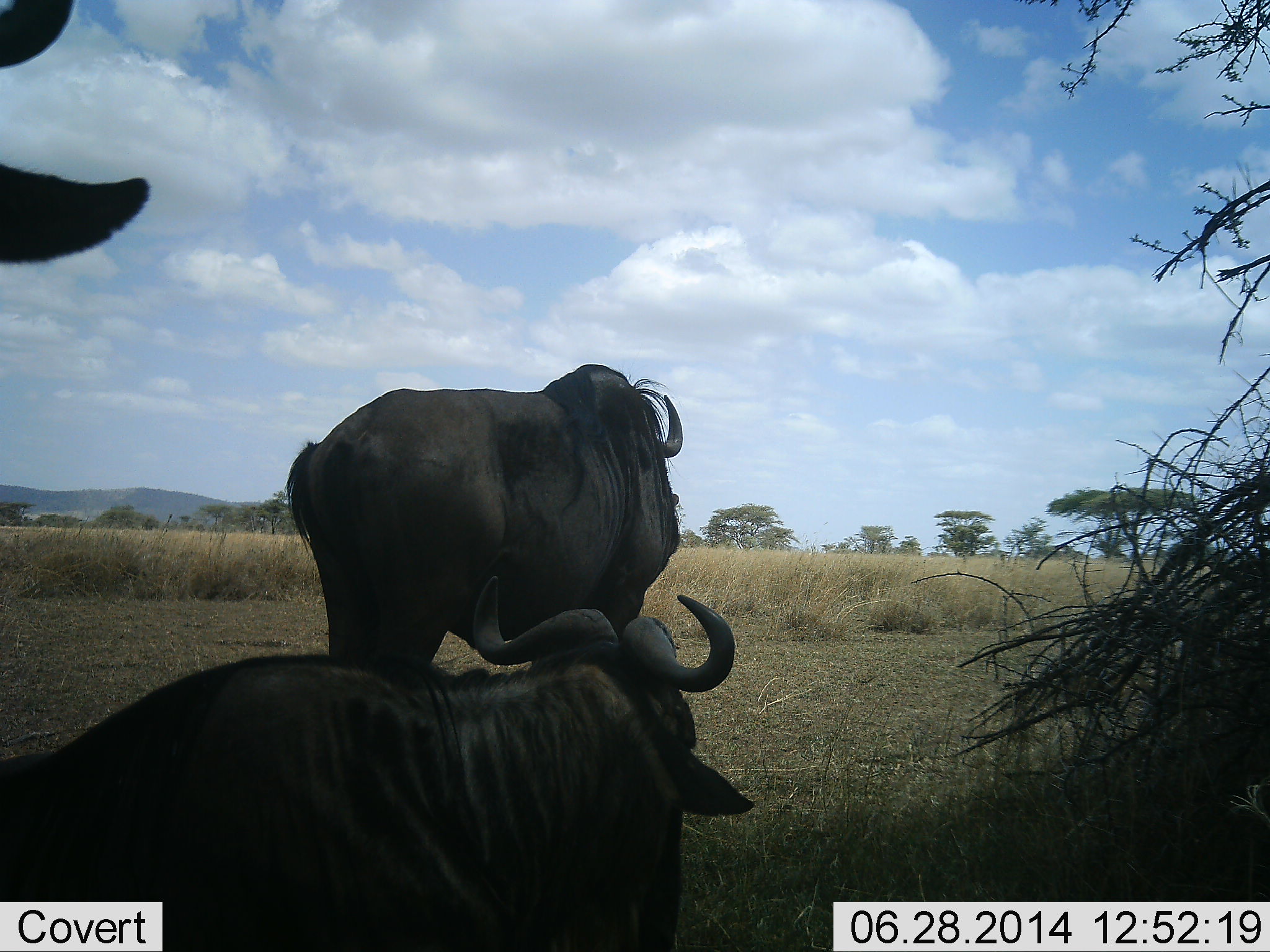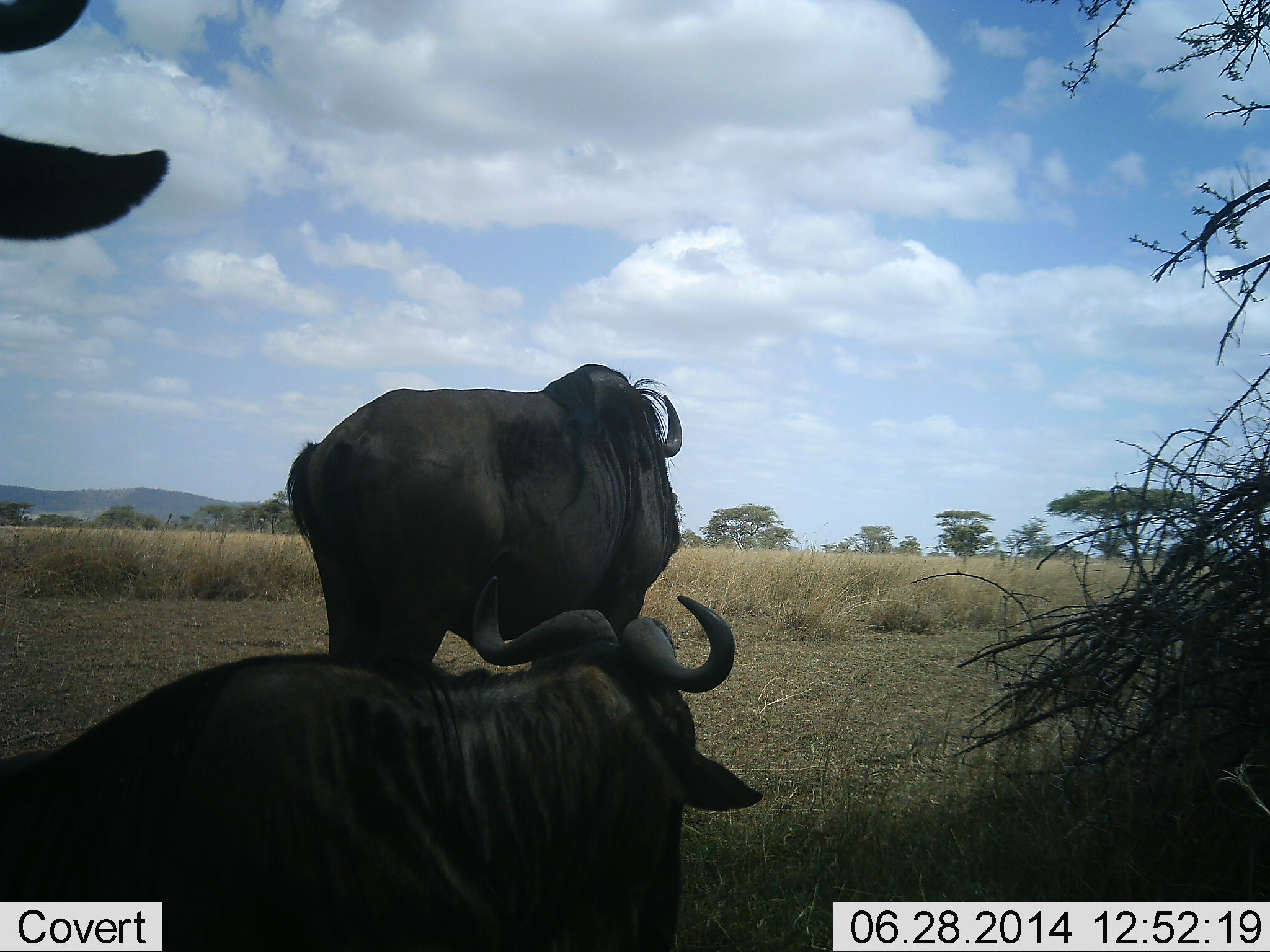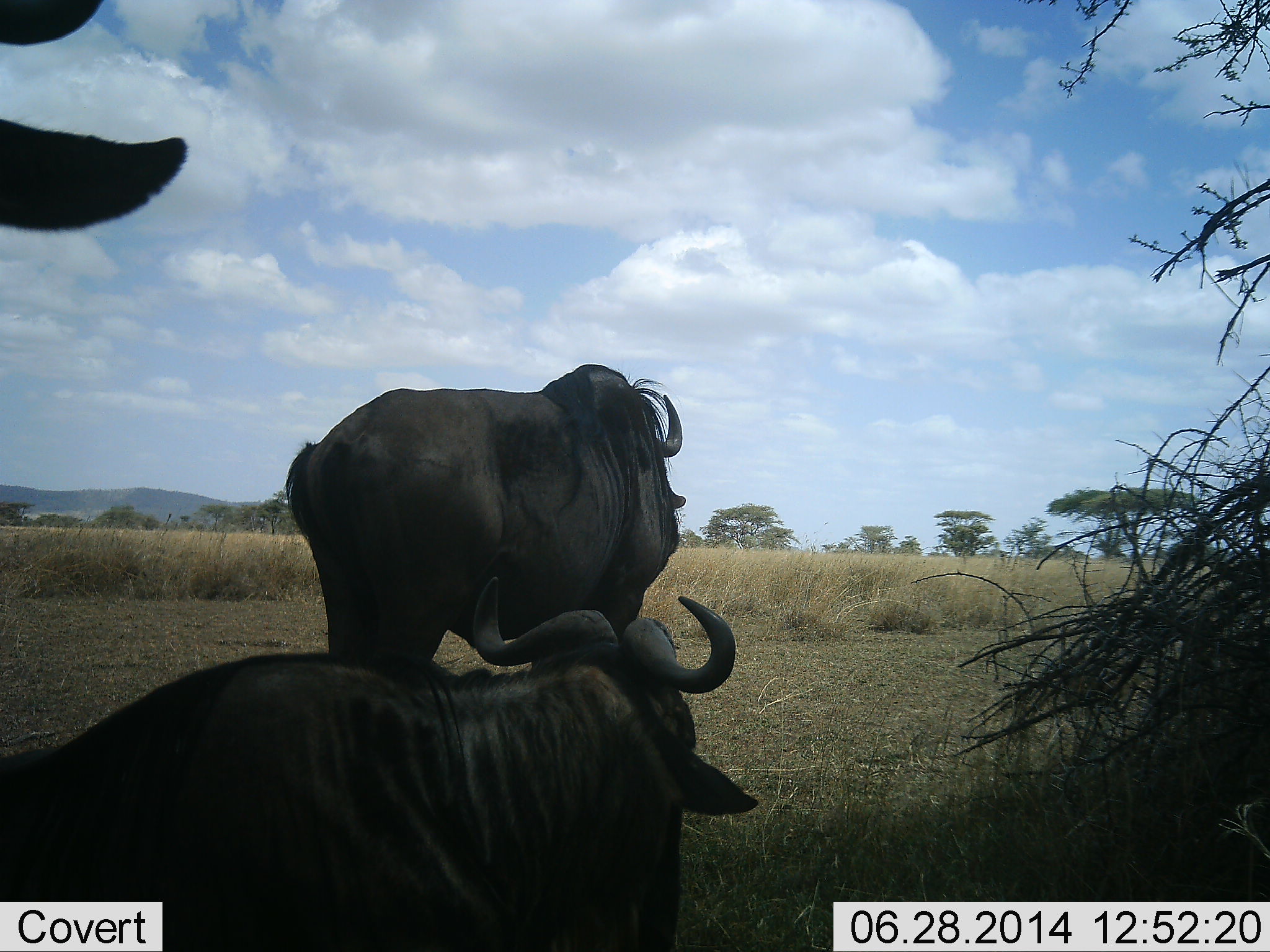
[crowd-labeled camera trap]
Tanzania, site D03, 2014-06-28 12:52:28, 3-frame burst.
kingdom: Animalia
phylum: Chordata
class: Mammalia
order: Artiodactyla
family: Bovidae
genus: Connochaetes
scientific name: Connochaetes taurinus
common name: blue wildebeest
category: wildebeest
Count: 3.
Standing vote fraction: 100%.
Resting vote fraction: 80%.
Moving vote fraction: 0%.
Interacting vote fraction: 0%.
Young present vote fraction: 0%.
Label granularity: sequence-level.